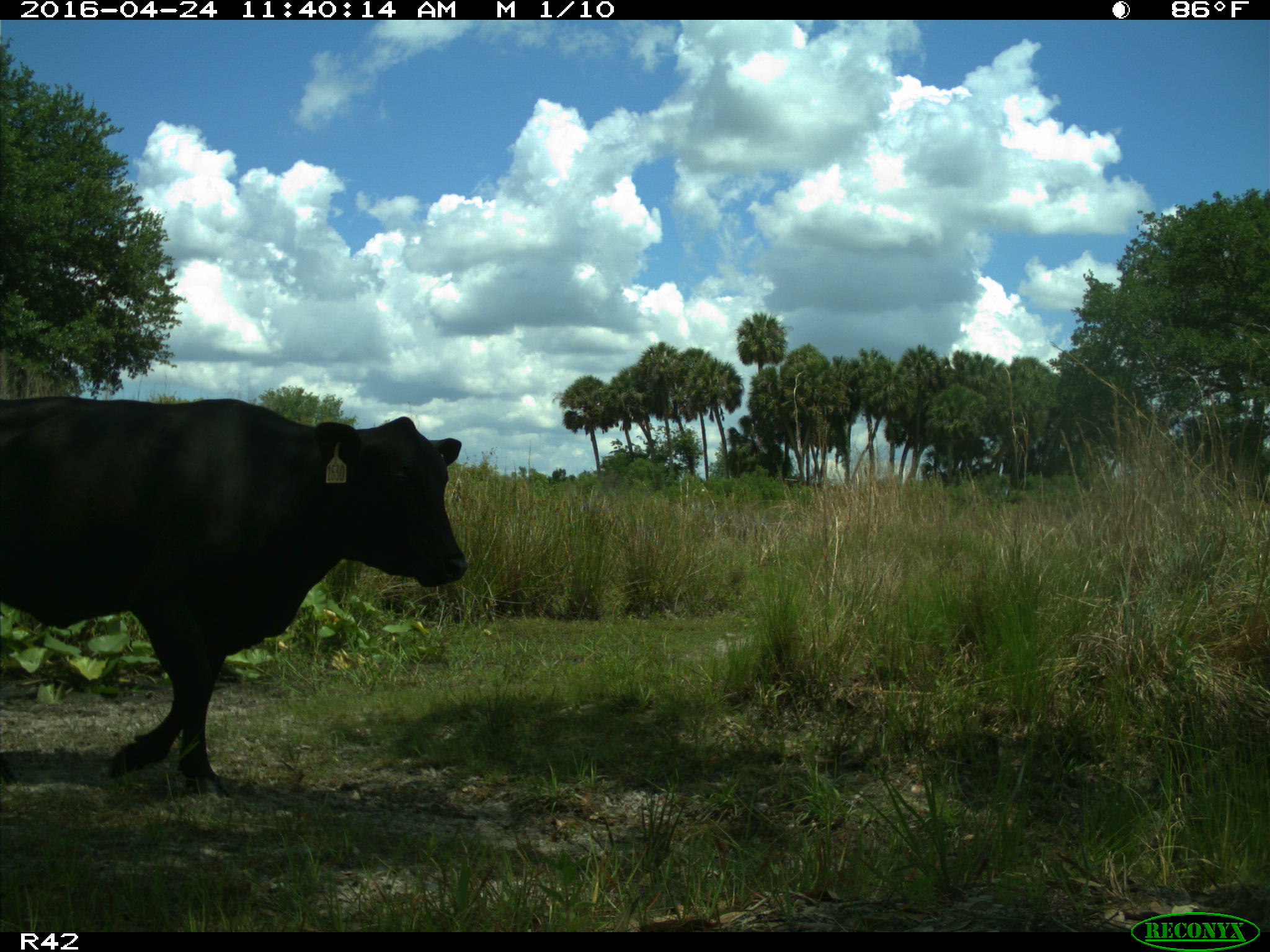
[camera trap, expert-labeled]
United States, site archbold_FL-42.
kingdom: Animalia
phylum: Chordata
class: Mammalia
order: Artiodactyla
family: Bovidae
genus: Bos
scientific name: Bos taurus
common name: domestic cow